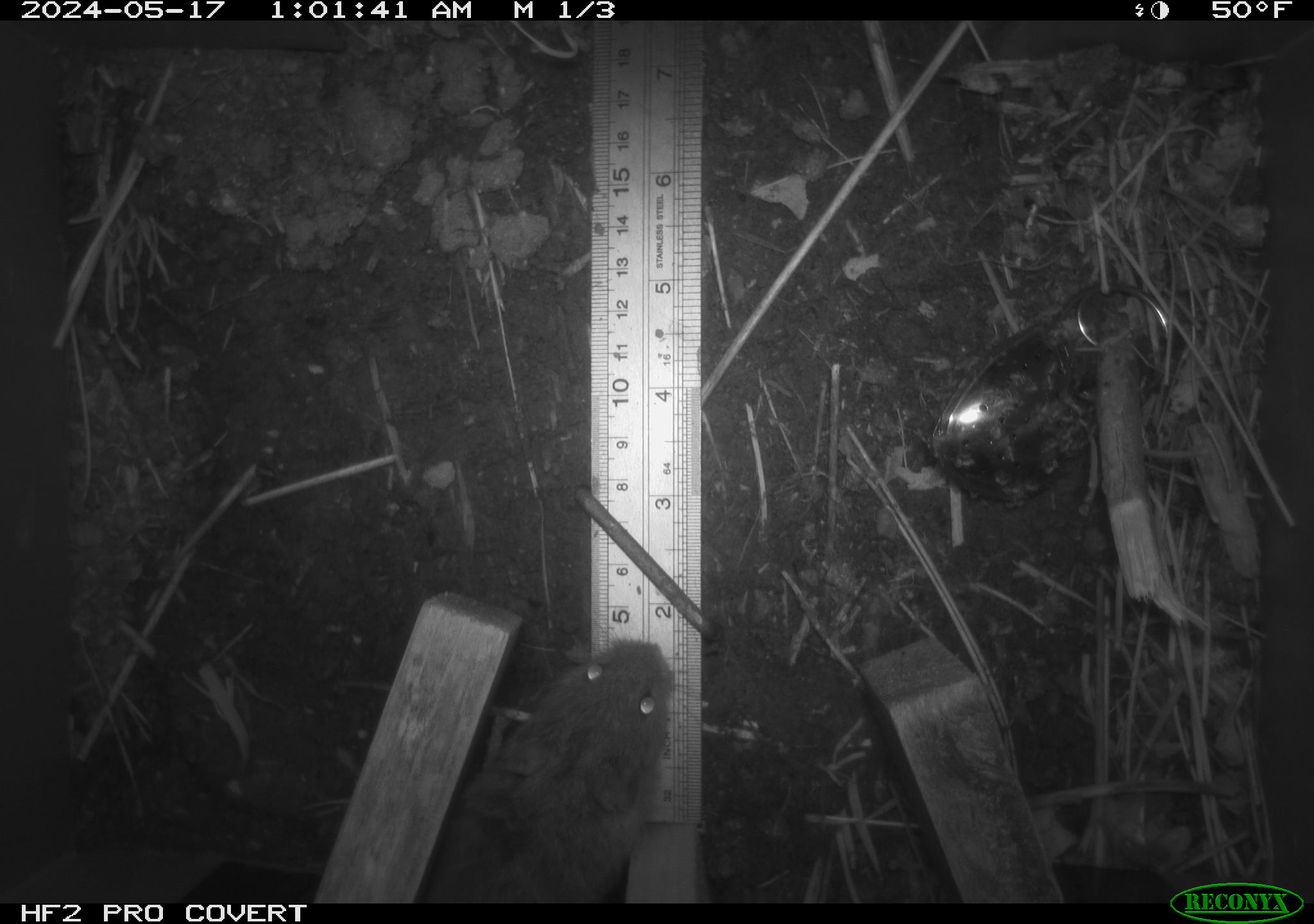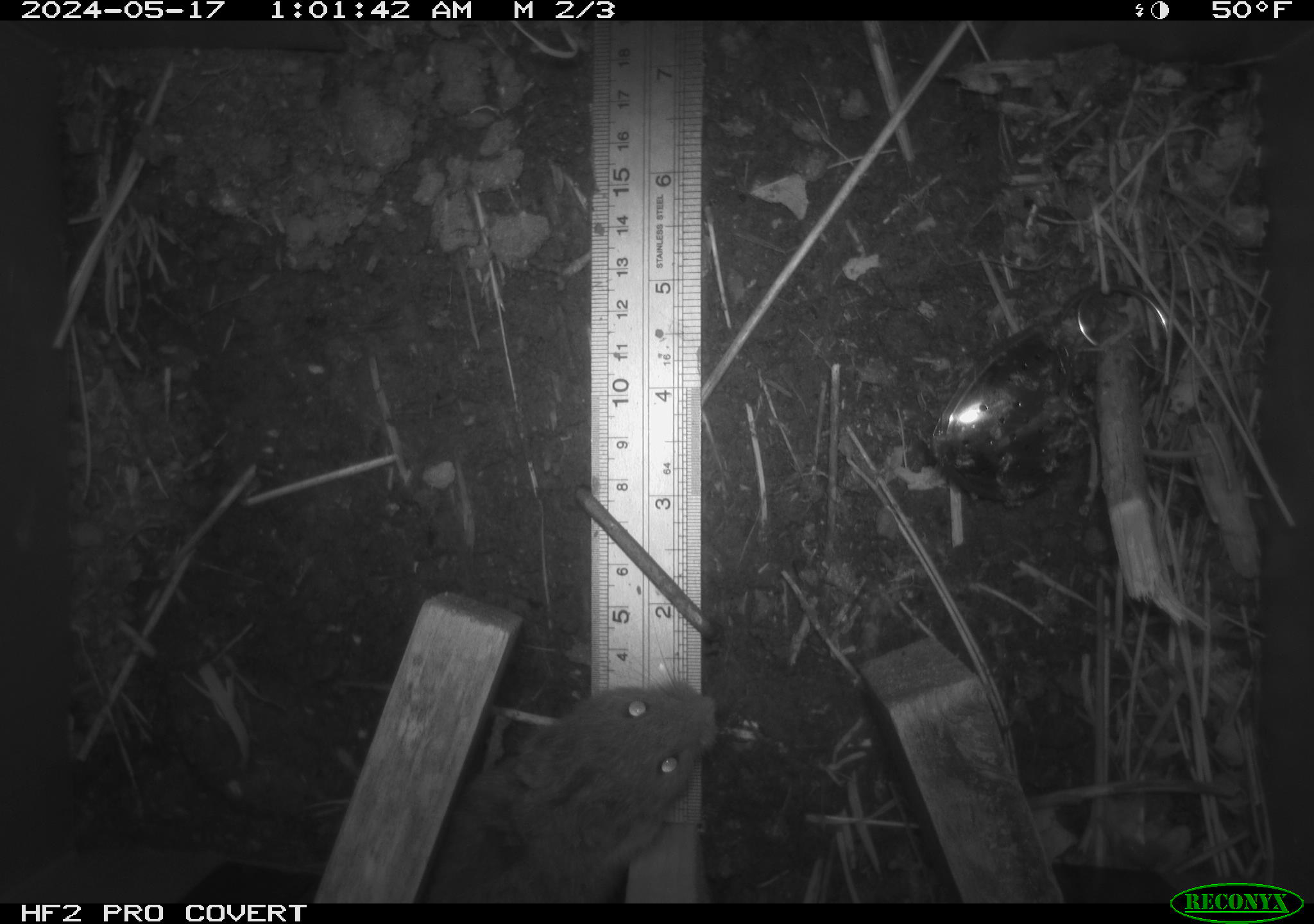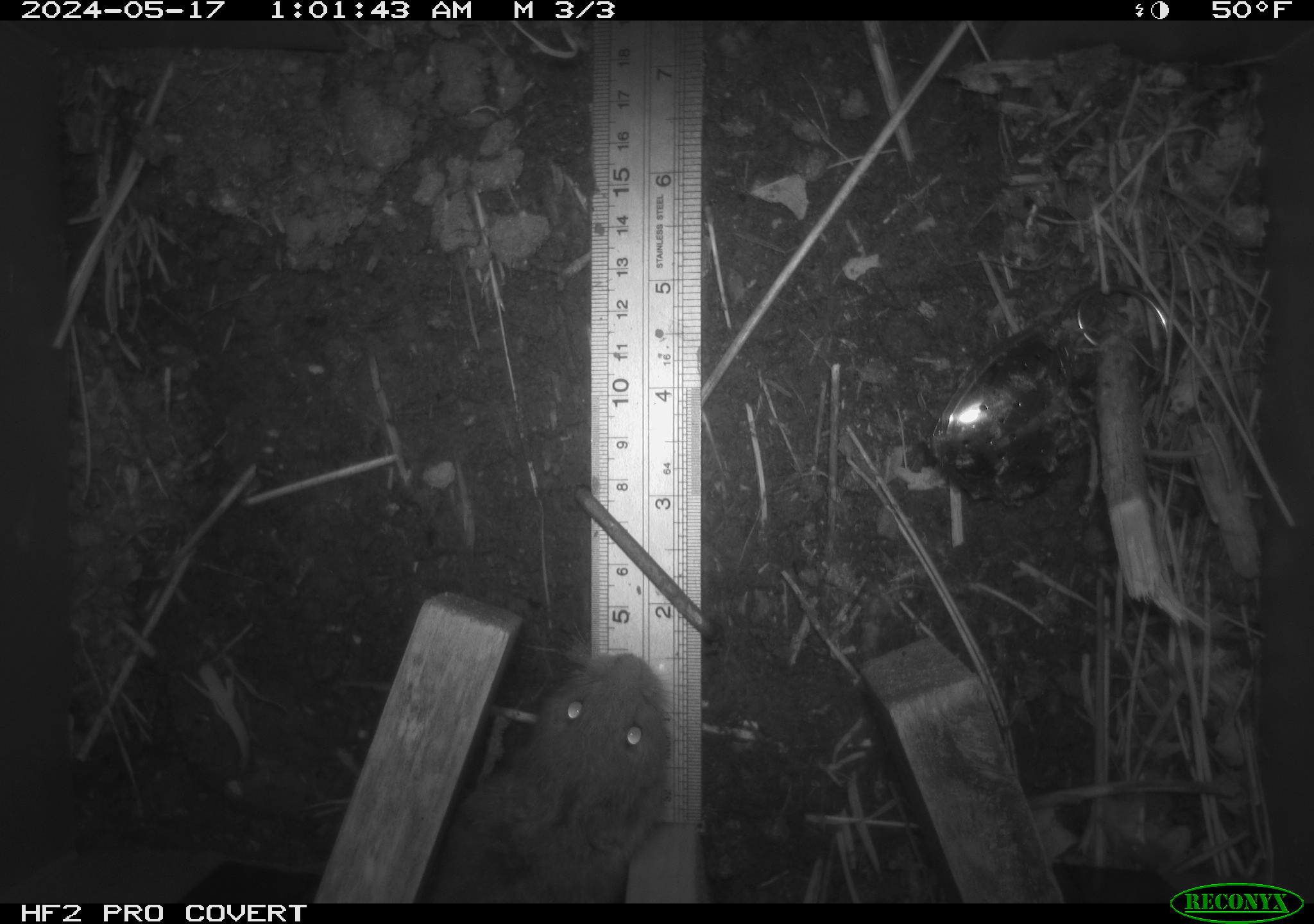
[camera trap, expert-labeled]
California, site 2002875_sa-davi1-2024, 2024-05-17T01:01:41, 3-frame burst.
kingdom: Animalia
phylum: Chordata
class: Mammalia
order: Rodentia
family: Cricetidae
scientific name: Arvicolinae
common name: voles, lemmings, and muskrats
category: arvicolinae subfamily